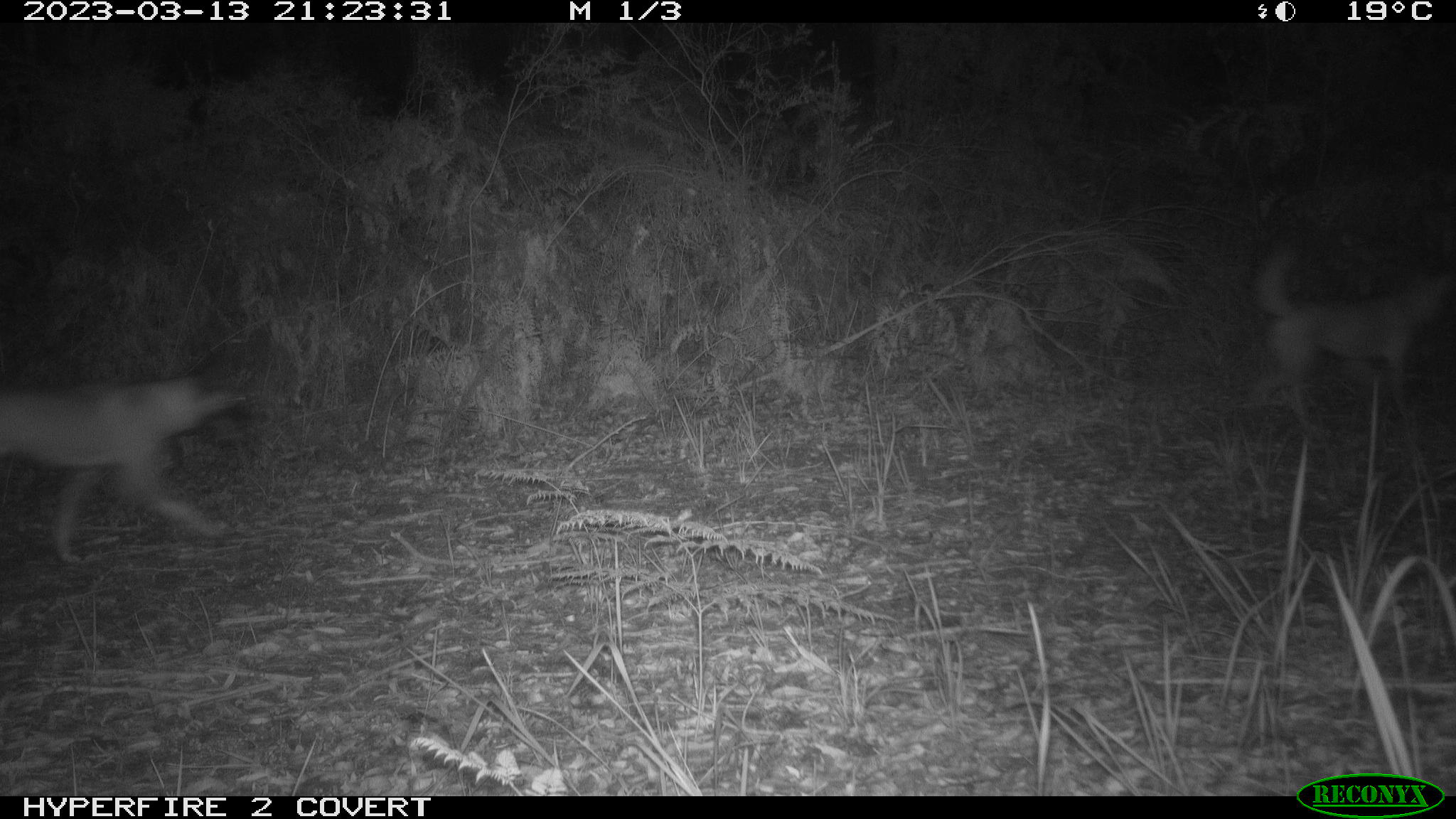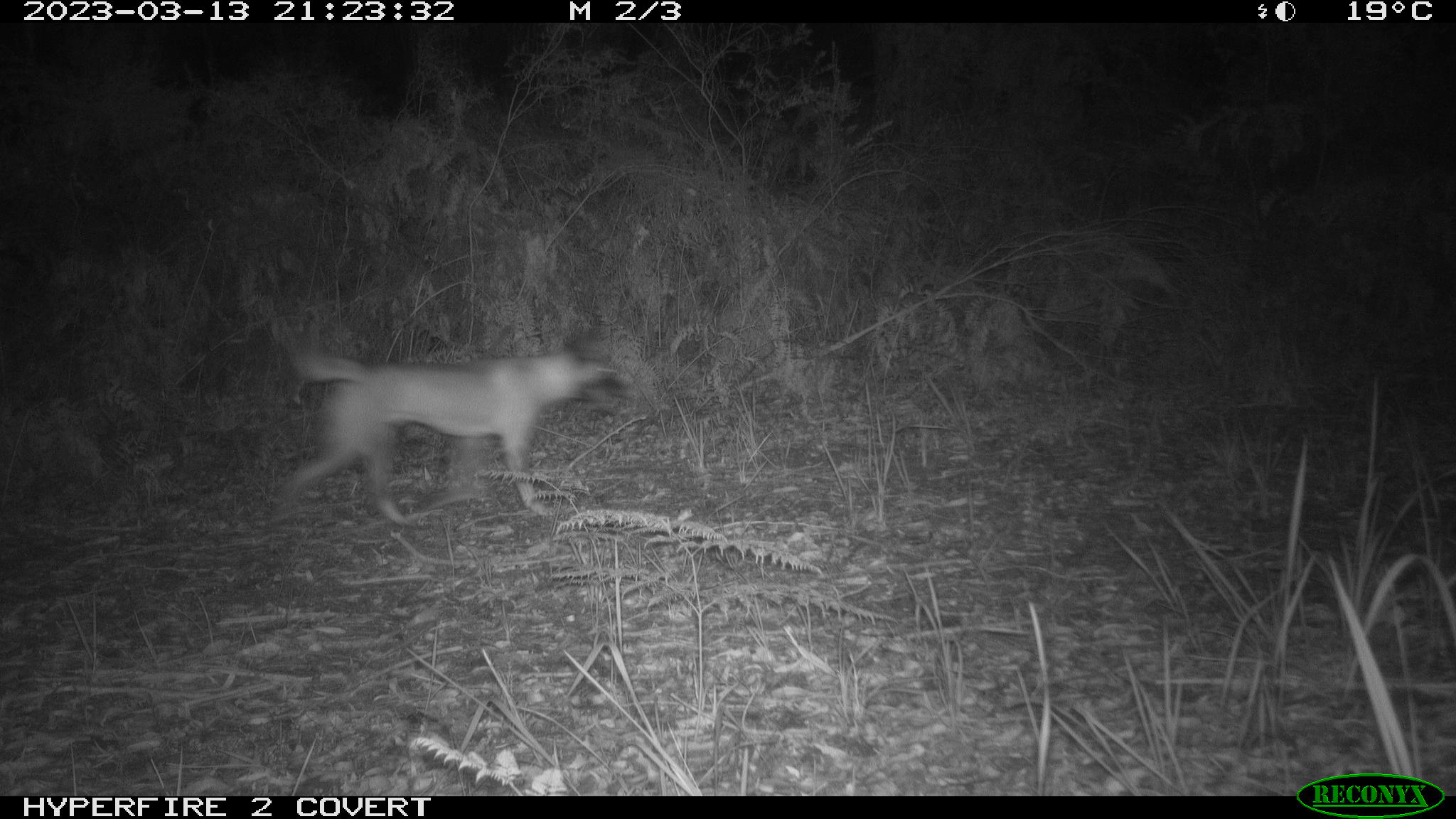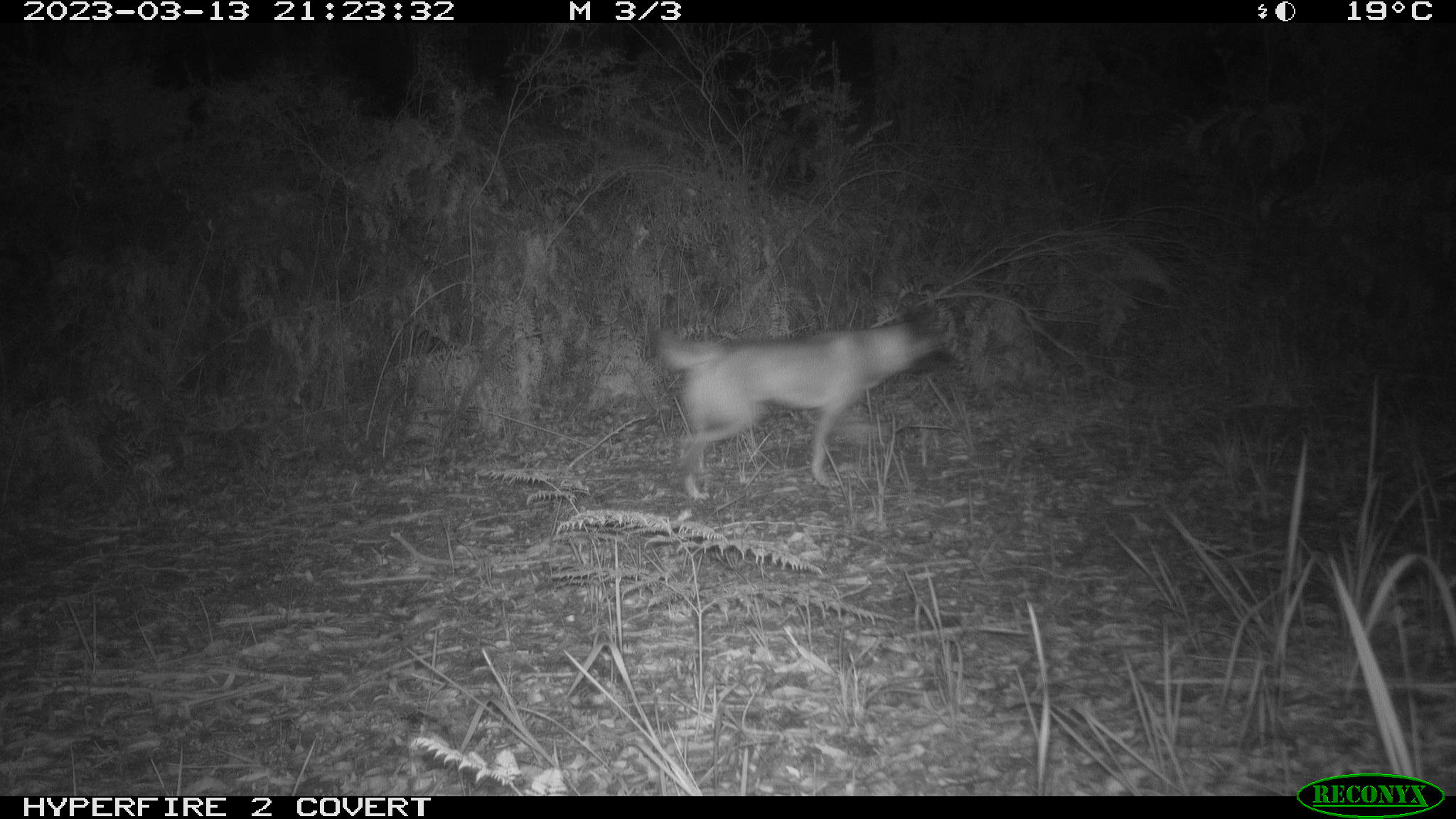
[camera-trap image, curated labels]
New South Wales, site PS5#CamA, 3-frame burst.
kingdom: Animalia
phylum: Chordata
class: Mammalia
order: Carnivora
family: Canidae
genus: Canis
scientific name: Canis familiaris dingo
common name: dingo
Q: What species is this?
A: Dingo (Canis familiaris dingo).